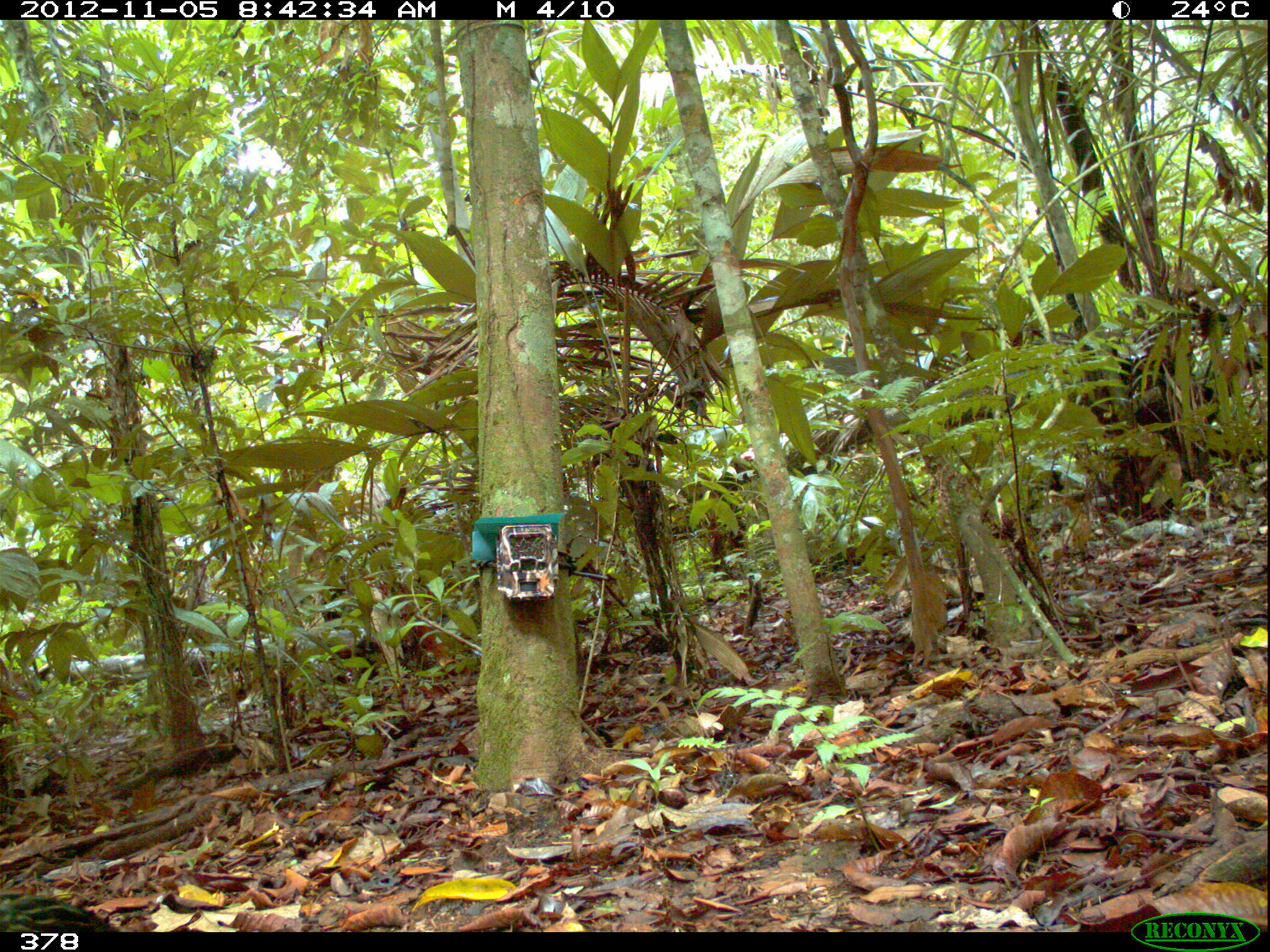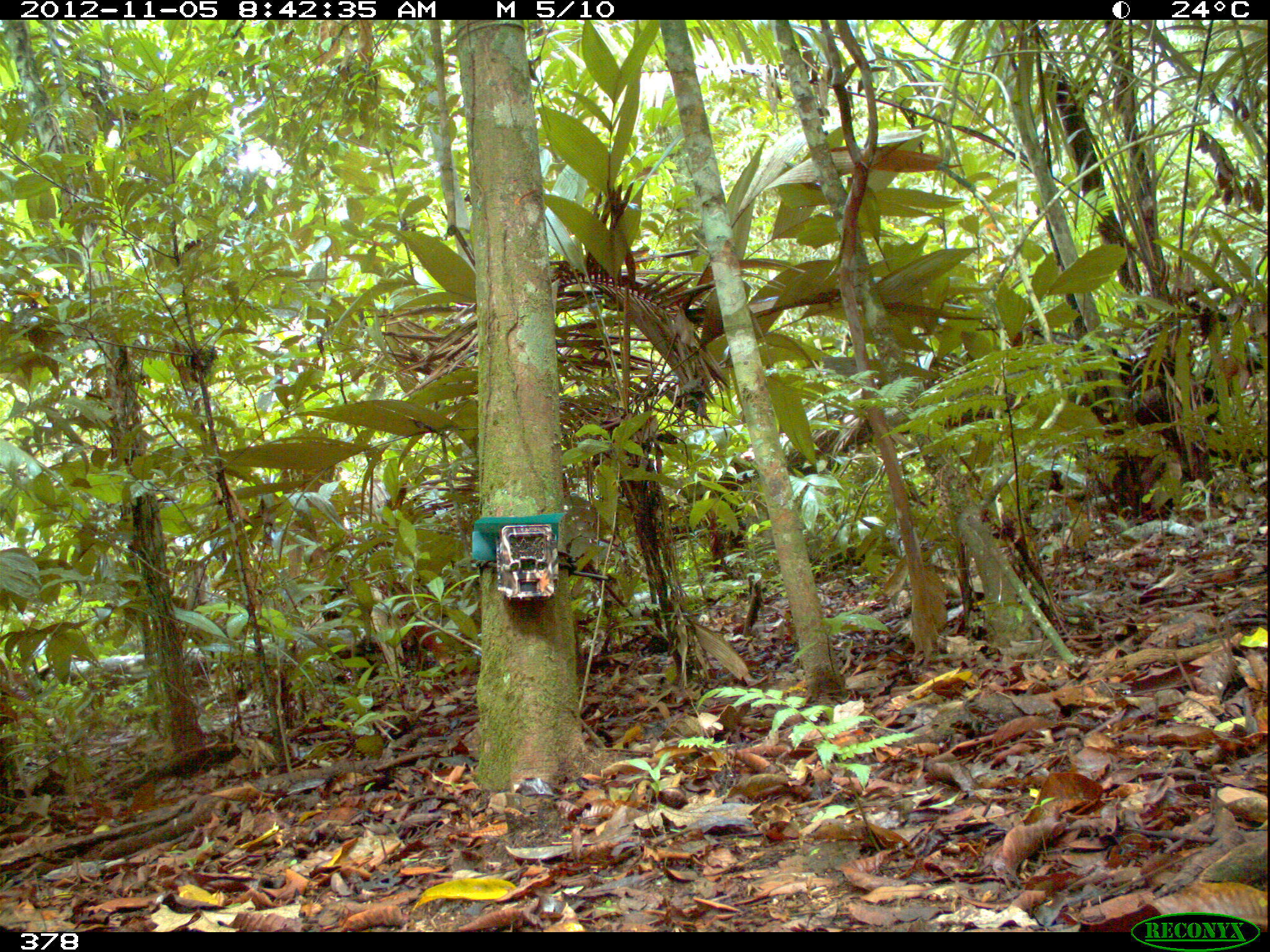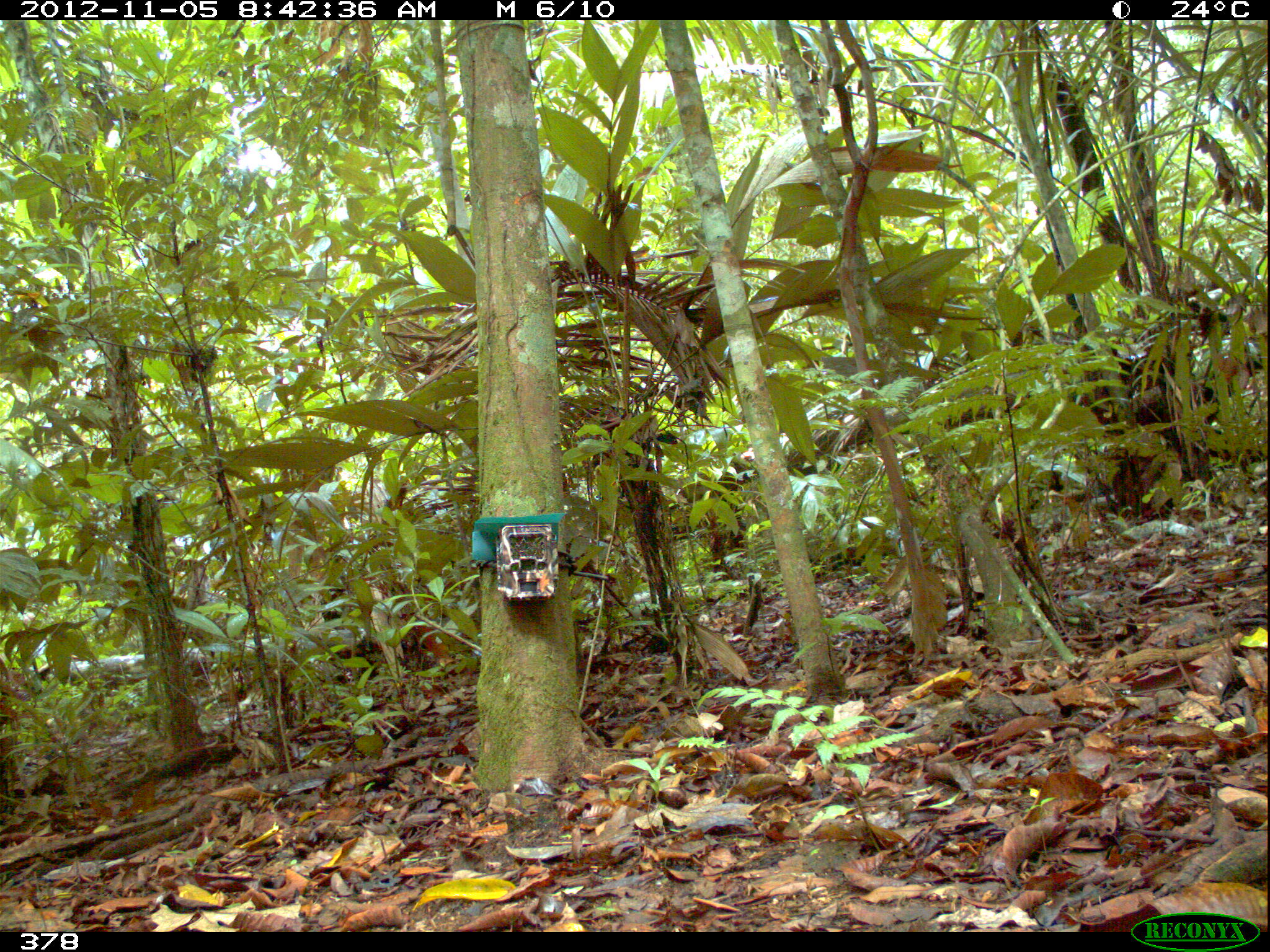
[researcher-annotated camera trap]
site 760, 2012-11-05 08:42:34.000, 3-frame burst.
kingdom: Animalia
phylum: Chordata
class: Aves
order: Galliformes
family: Cracidae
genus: Penelope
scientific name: Penelope jacquacu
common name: spix's guan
Penelope jacquacu (spix's guan).